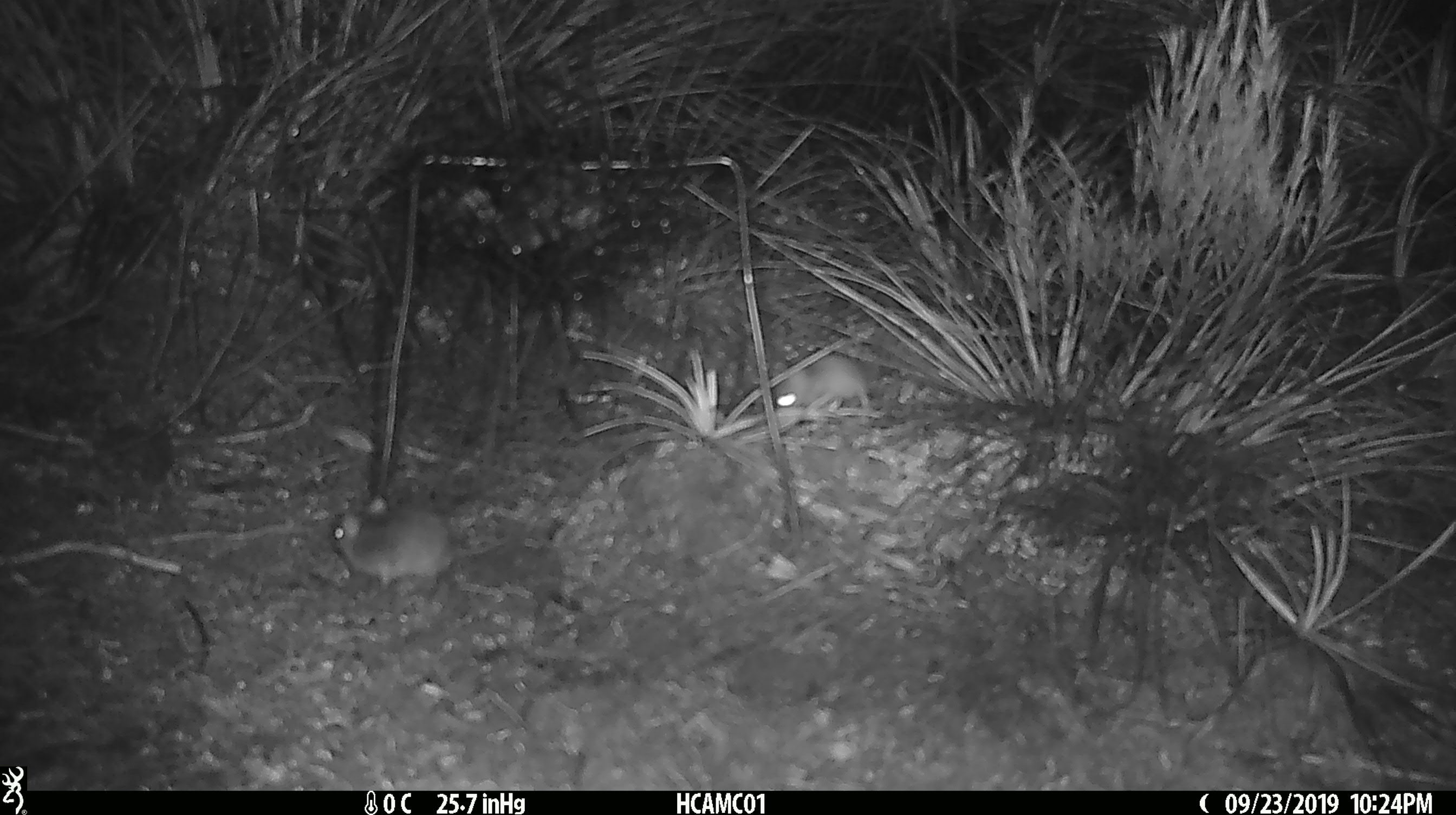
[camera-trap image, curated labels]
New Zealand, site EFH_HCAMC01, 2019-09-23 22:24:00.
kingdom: Animalia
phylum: Chordata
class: Mammalia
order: Rodentia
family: Muridae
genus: Mus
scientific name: Mus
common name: mouse